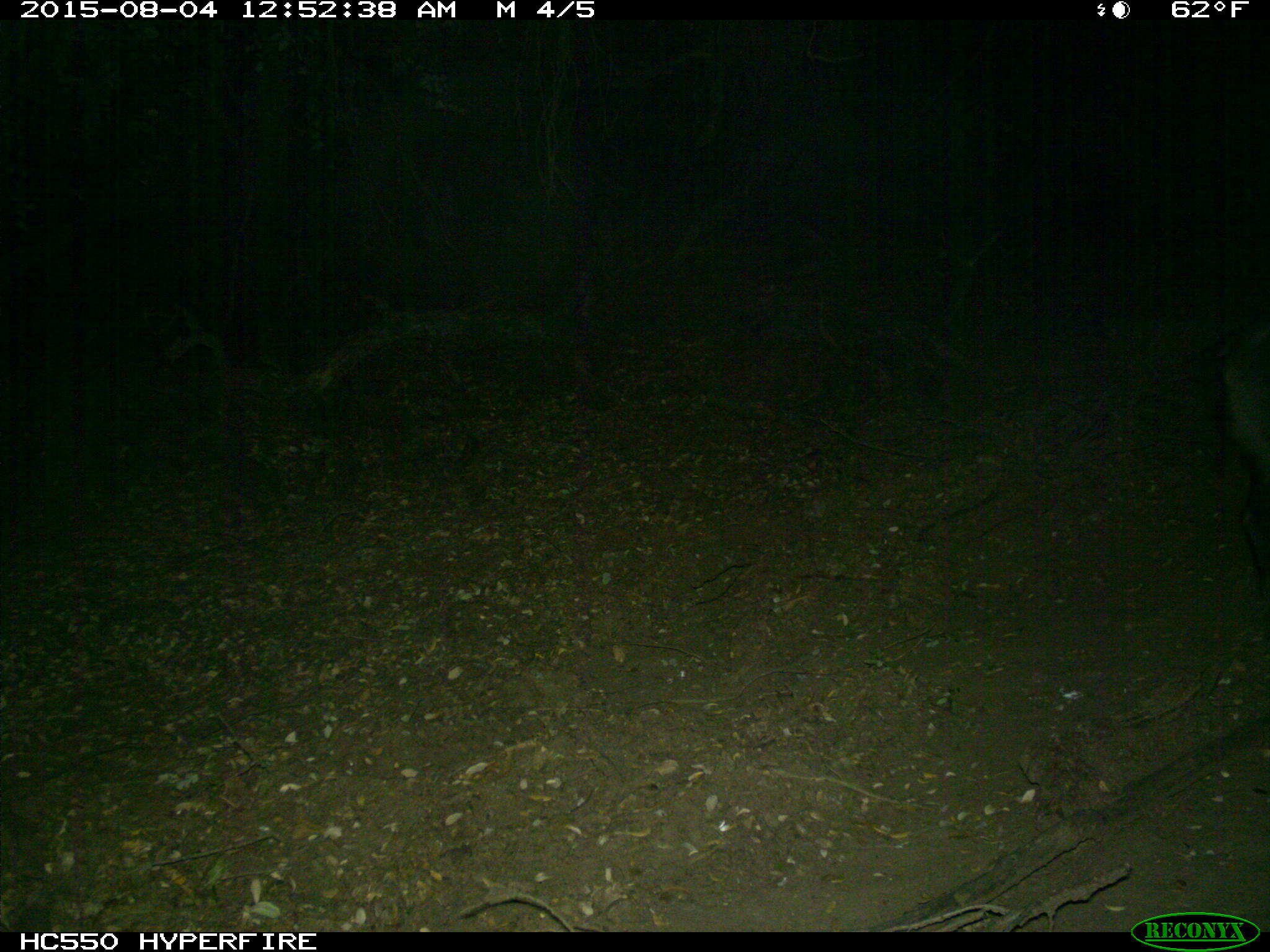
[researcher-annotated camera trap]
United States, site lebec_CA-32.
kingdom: Animalia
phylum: Chordata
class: Mammalia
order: Artiodactyla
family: Suidae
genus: Sus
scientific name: Sus scrofa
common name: wild boar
Sus scrofa (wild boar).